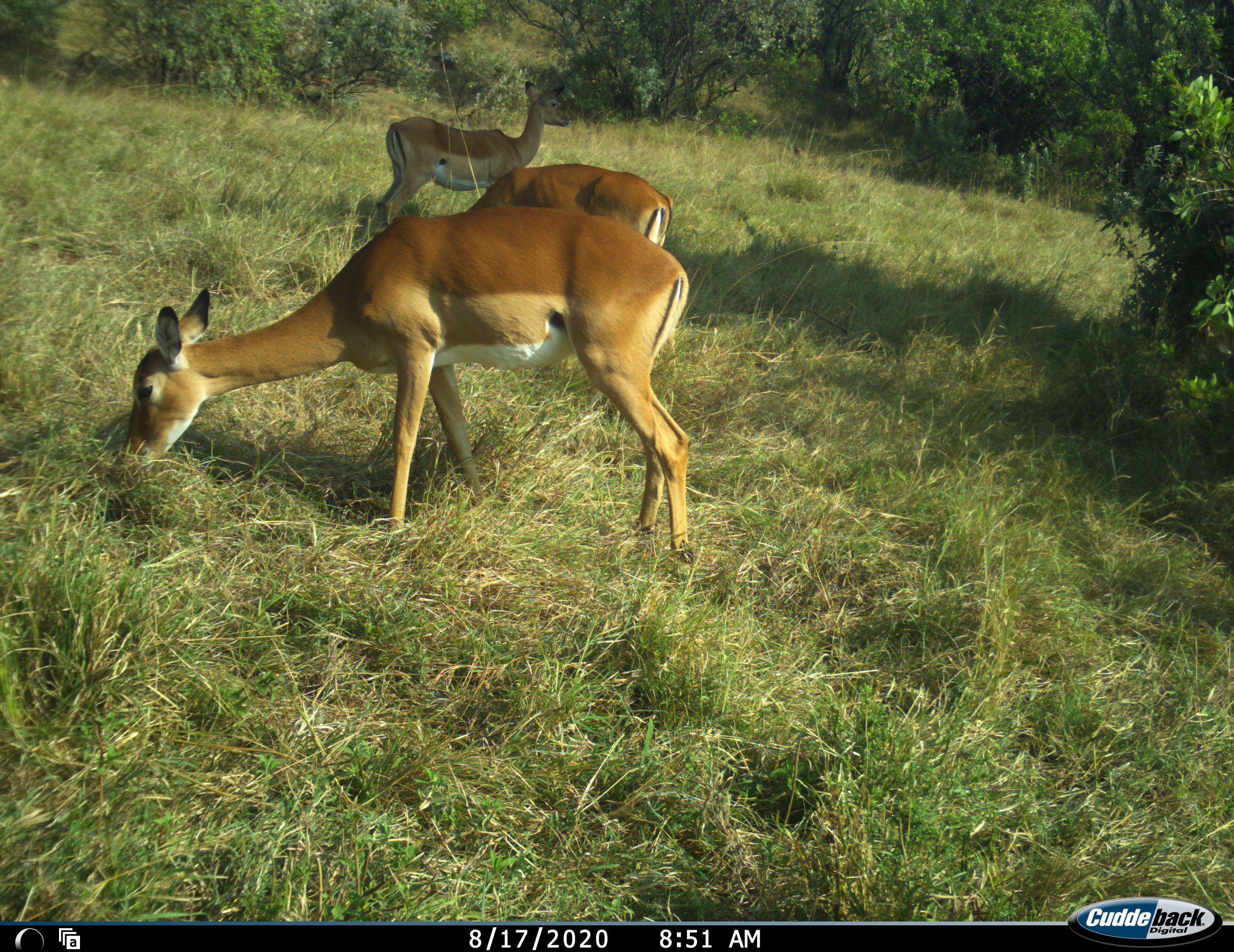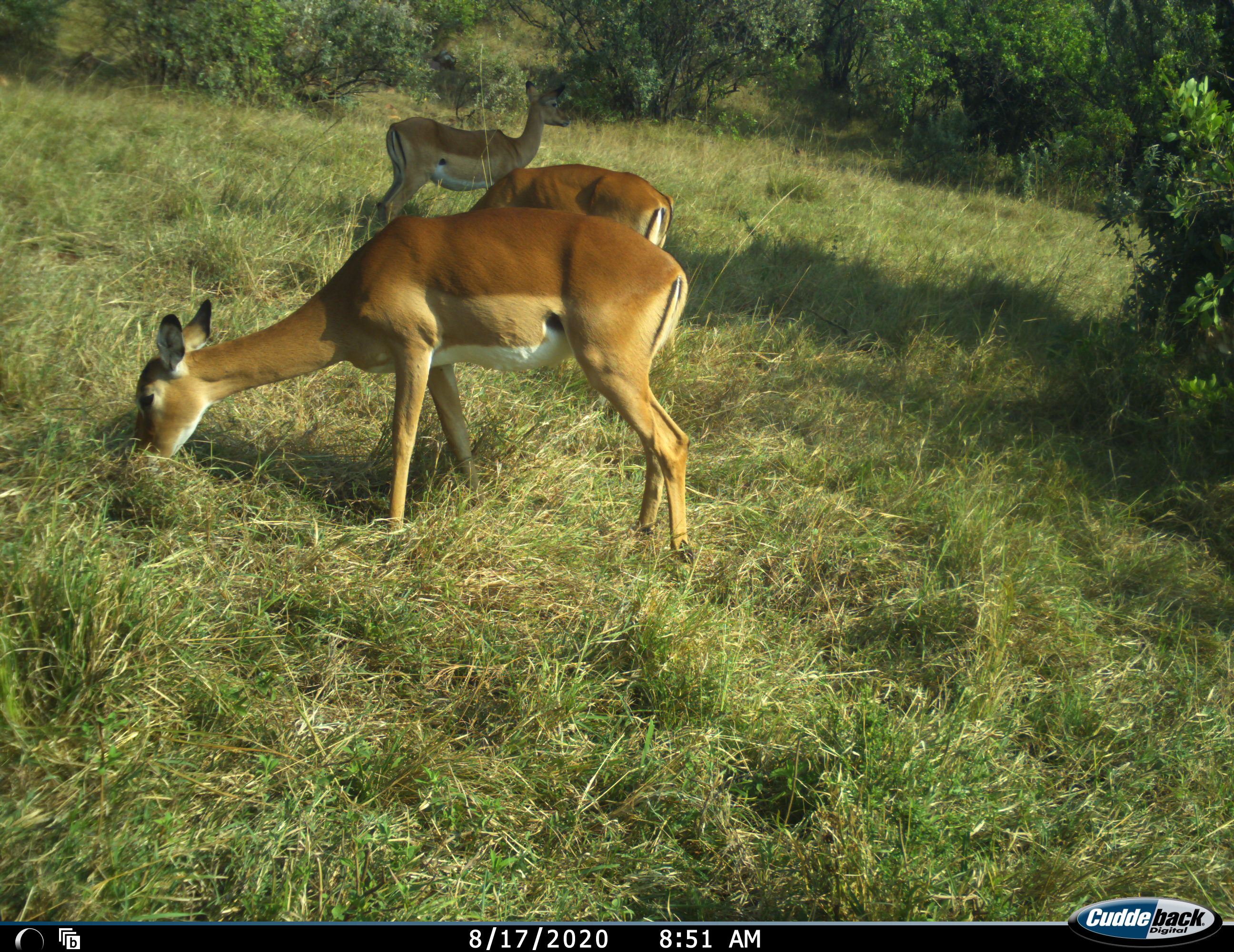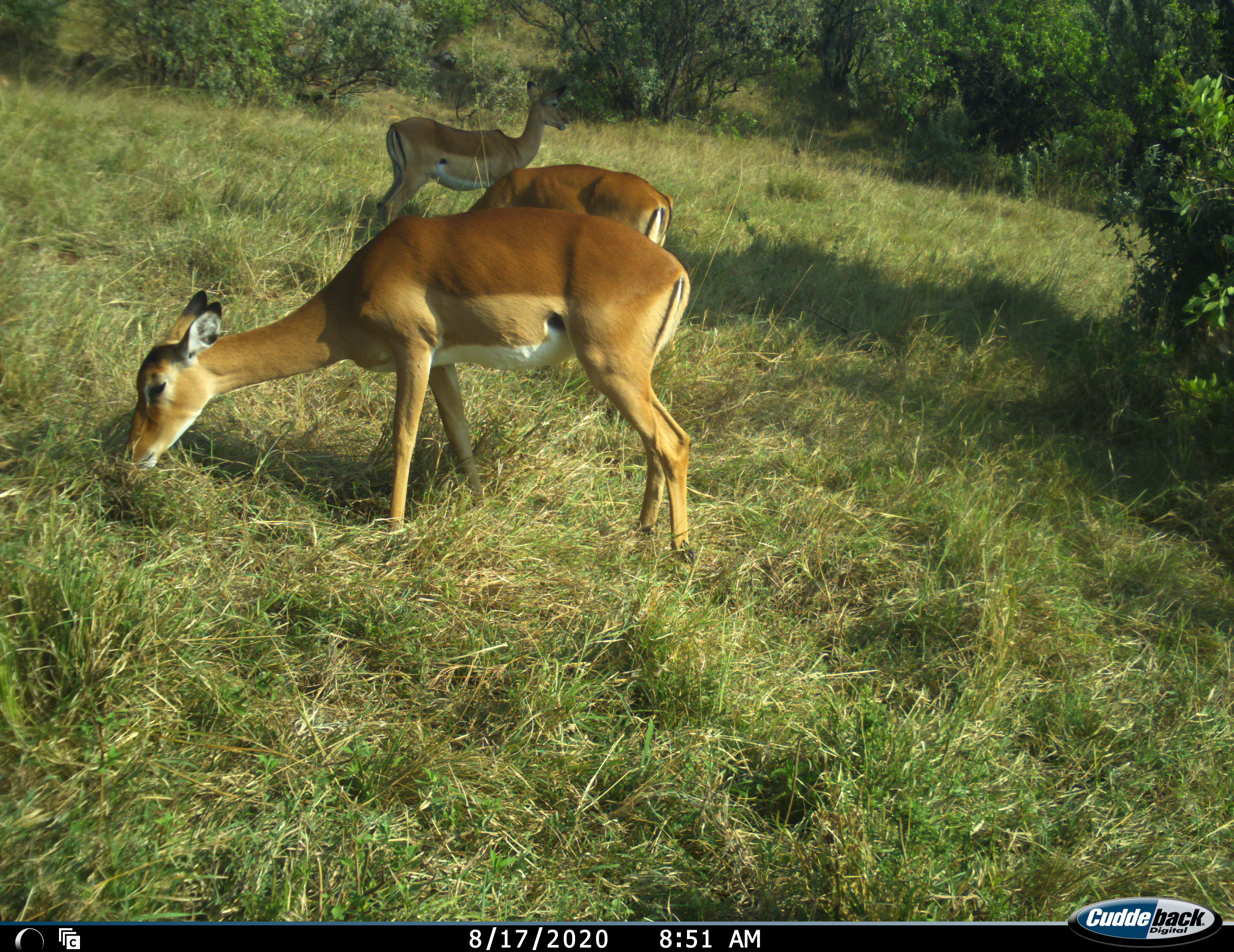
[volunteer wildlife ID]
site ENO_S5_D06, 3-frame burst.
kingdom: Animalia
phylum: Chordata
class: Mammalia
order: Artiodactyla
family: Bovidae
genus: Aepyceros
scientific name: Aepyceros melampus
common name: impala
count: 3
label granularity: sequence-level